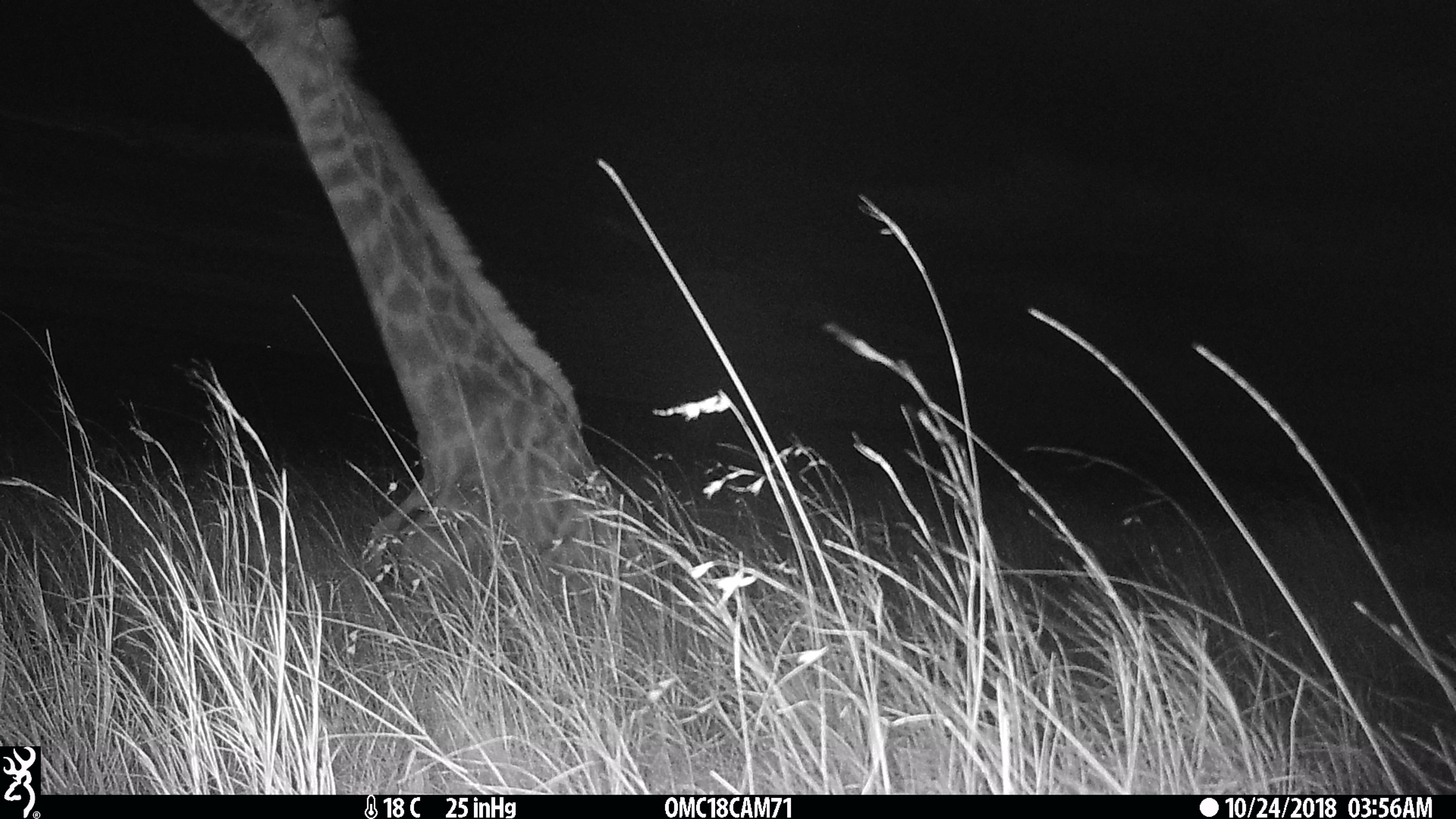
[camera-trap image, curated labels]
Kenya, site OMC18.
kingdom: Animalia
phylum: Chordata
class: Mammalia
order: Artiodactyla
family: Giraffidae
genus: Giraffa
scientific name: Giraffa camelopardalis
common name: northern giraffe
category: giraffe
Giraffe (northern giraffe) (Giraffa camelopardalis).